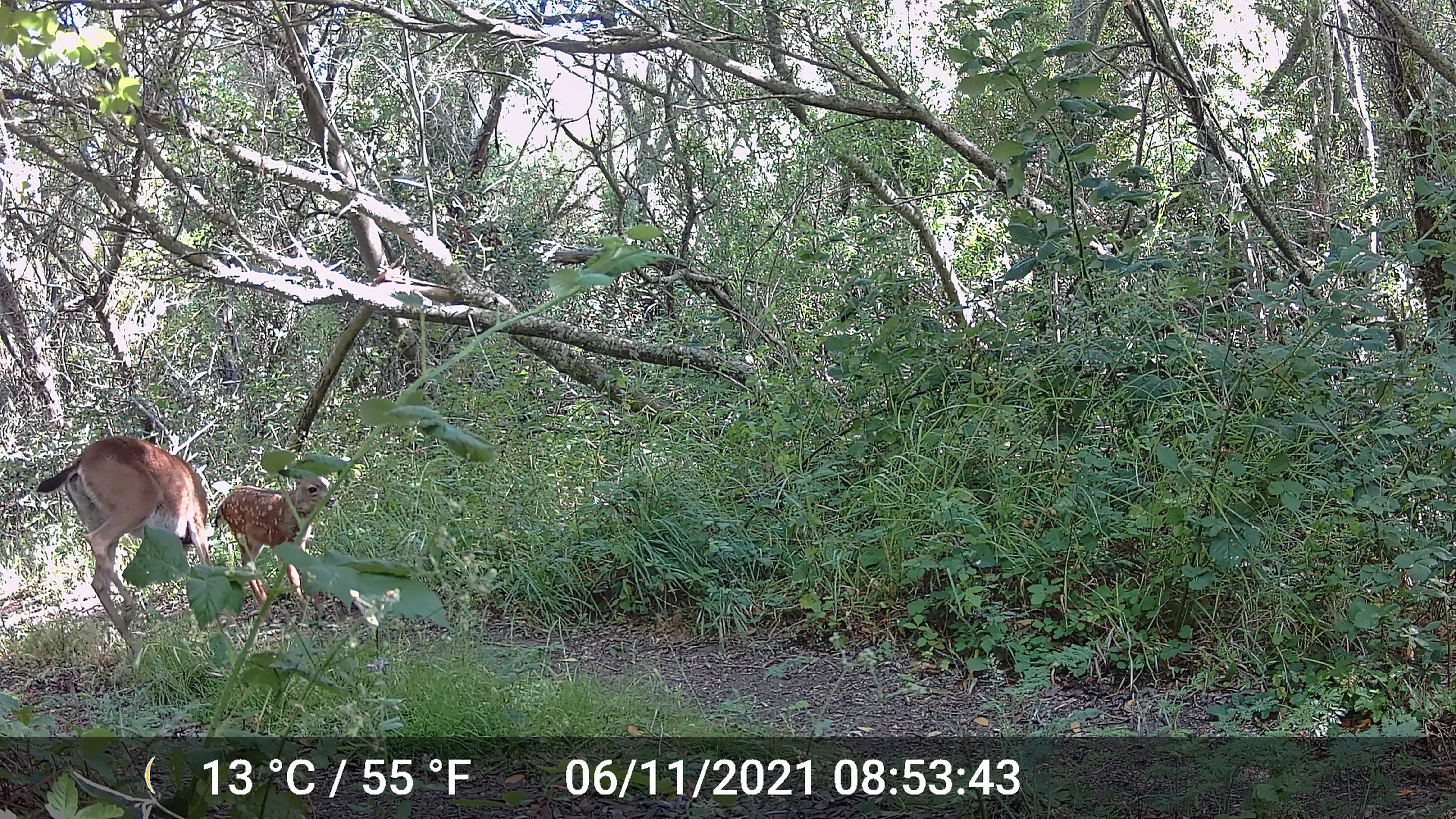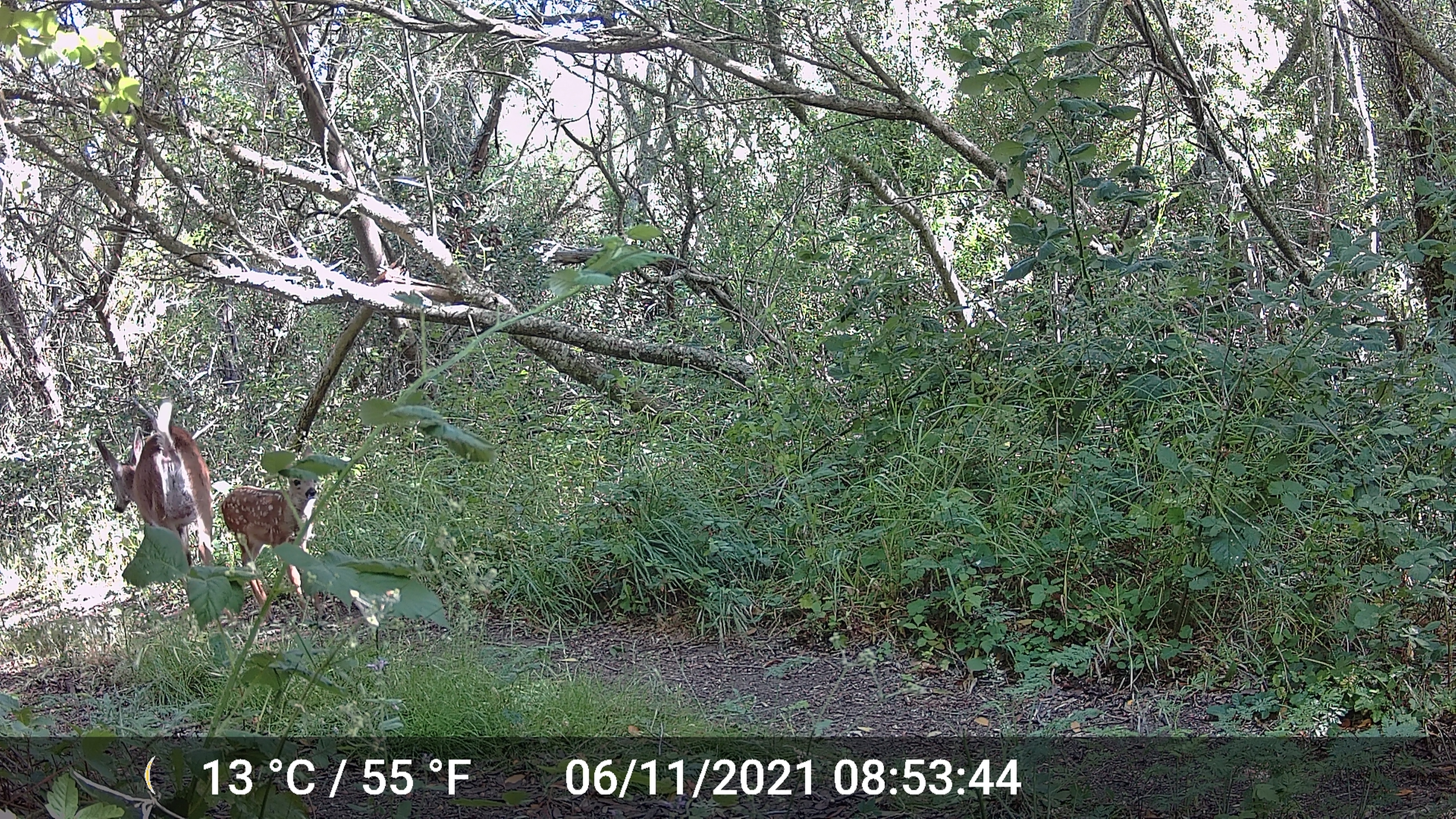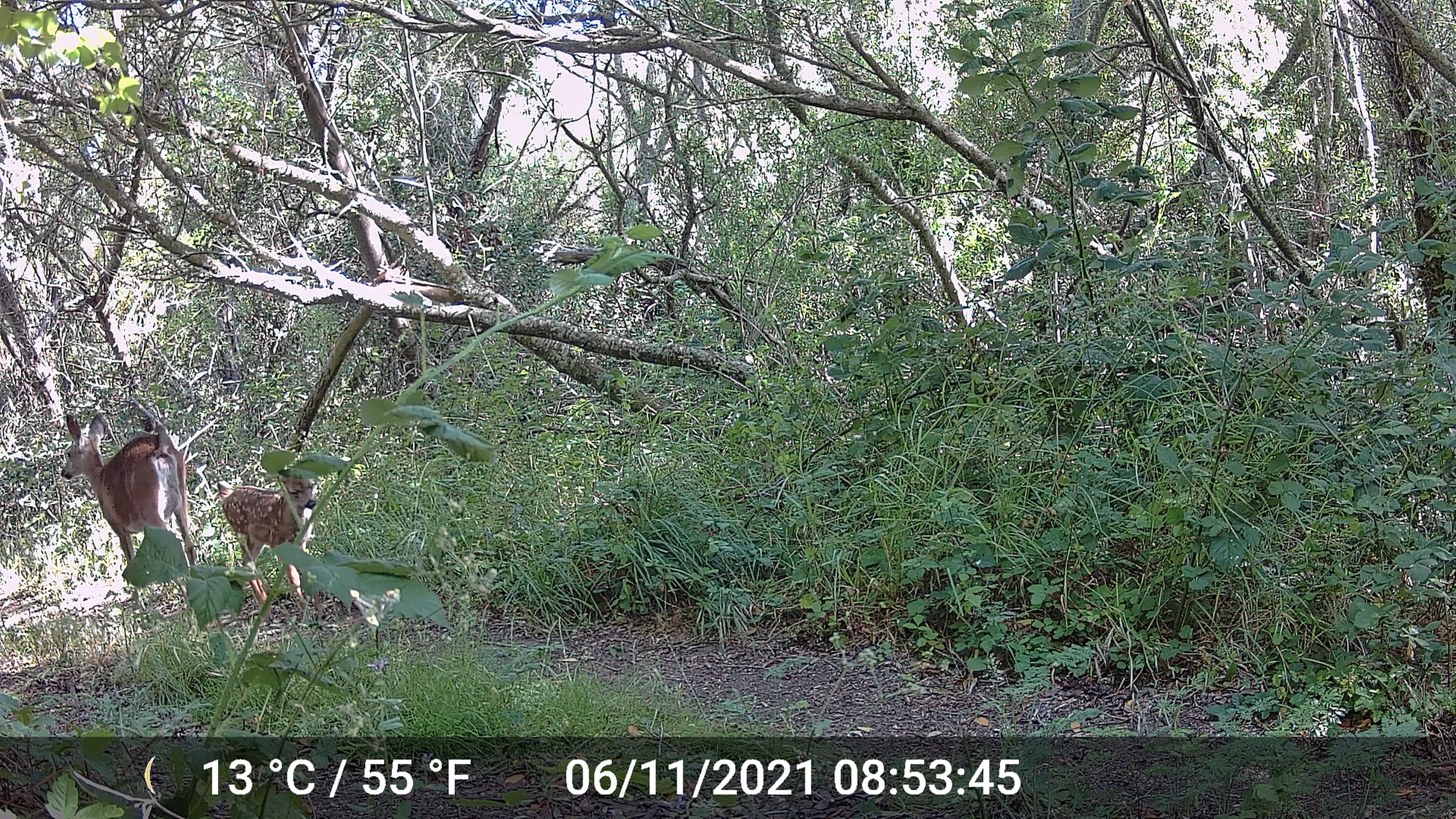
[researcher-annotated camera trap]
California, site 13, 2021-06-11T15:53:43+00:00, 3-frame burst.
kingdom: Animalia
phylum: Chordata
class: Mammalia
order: Artiodactyla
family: Cervidae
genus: Odocoileus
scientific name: Odocoileus hemionus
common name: mule deer